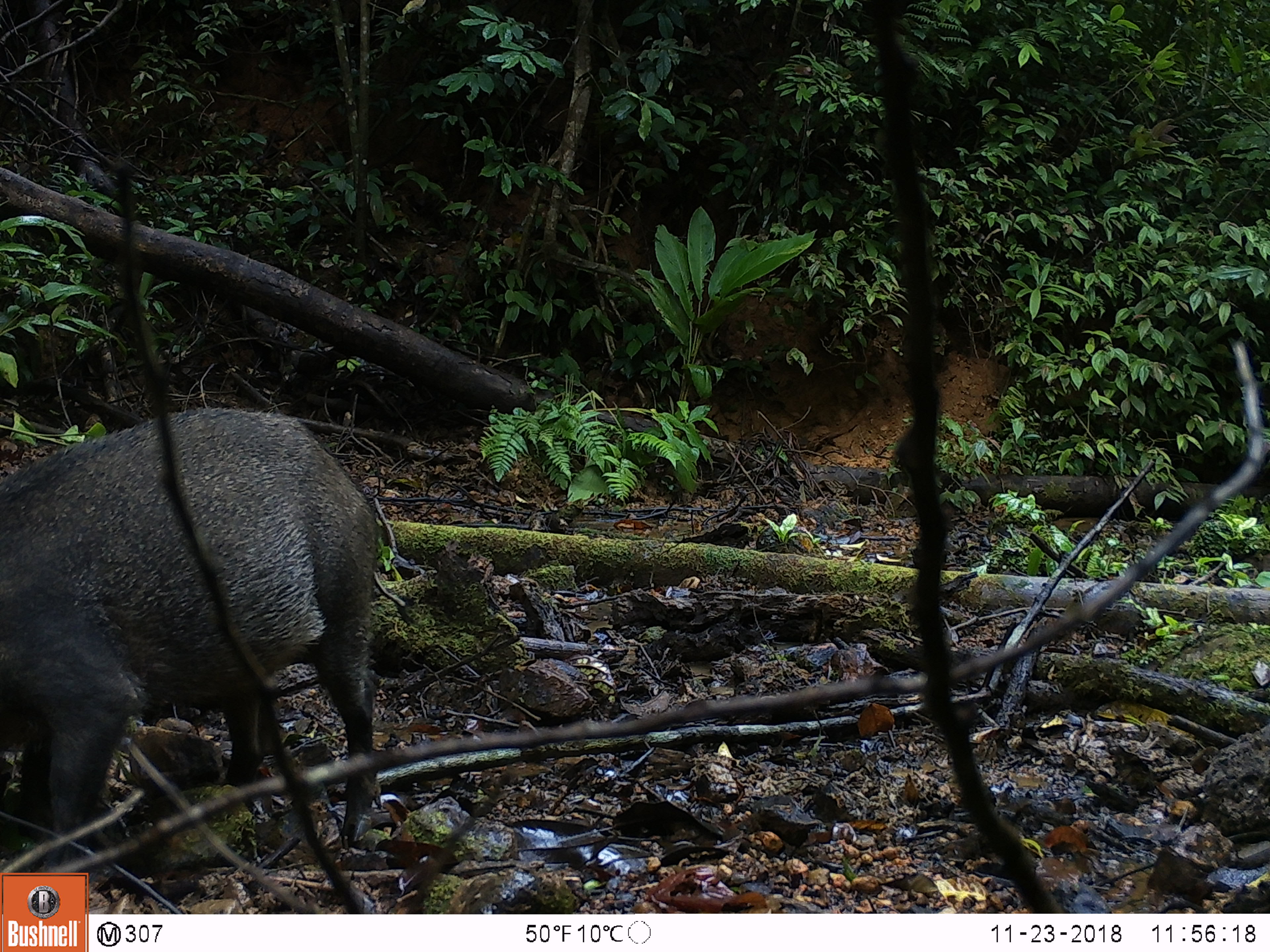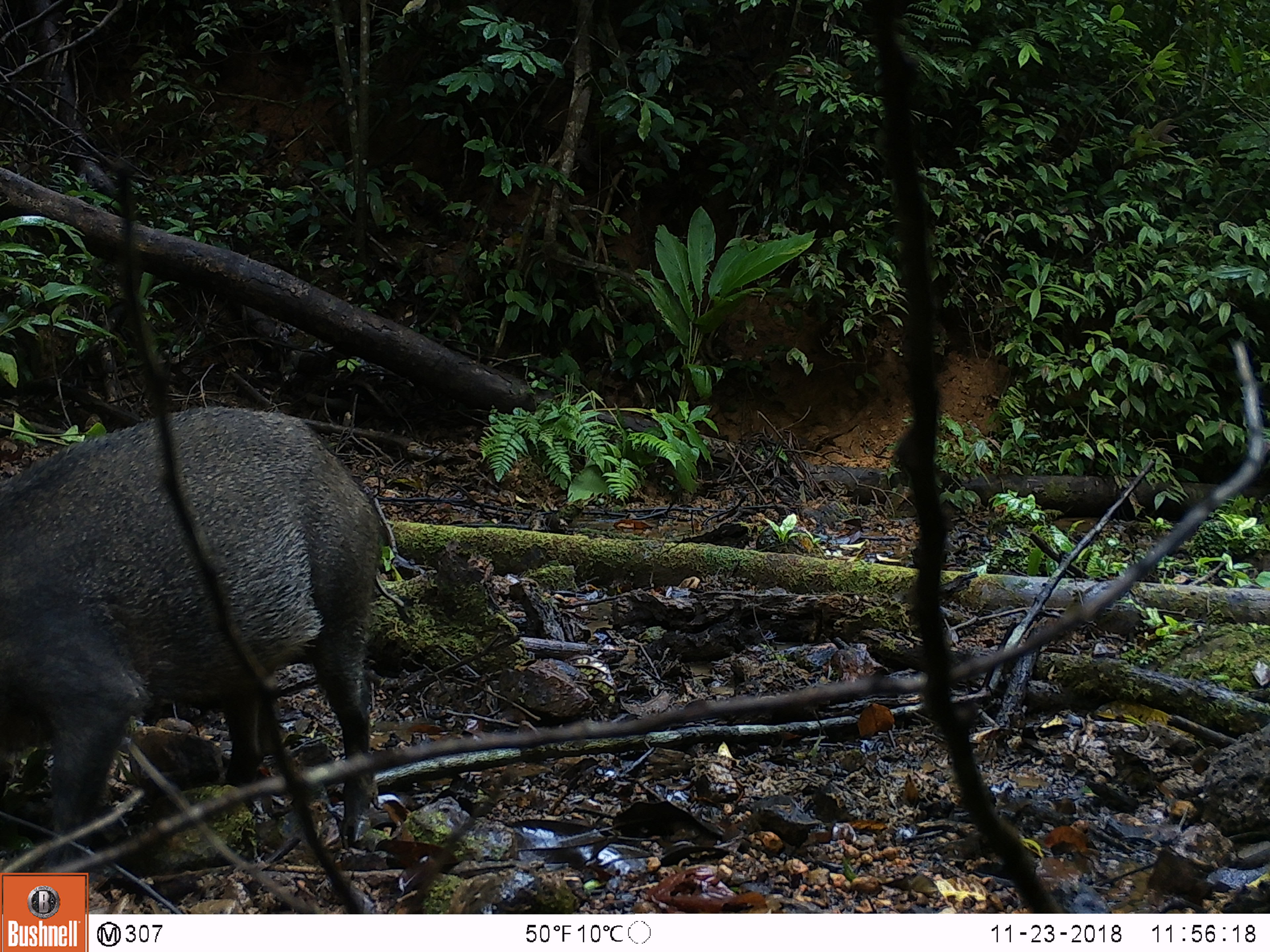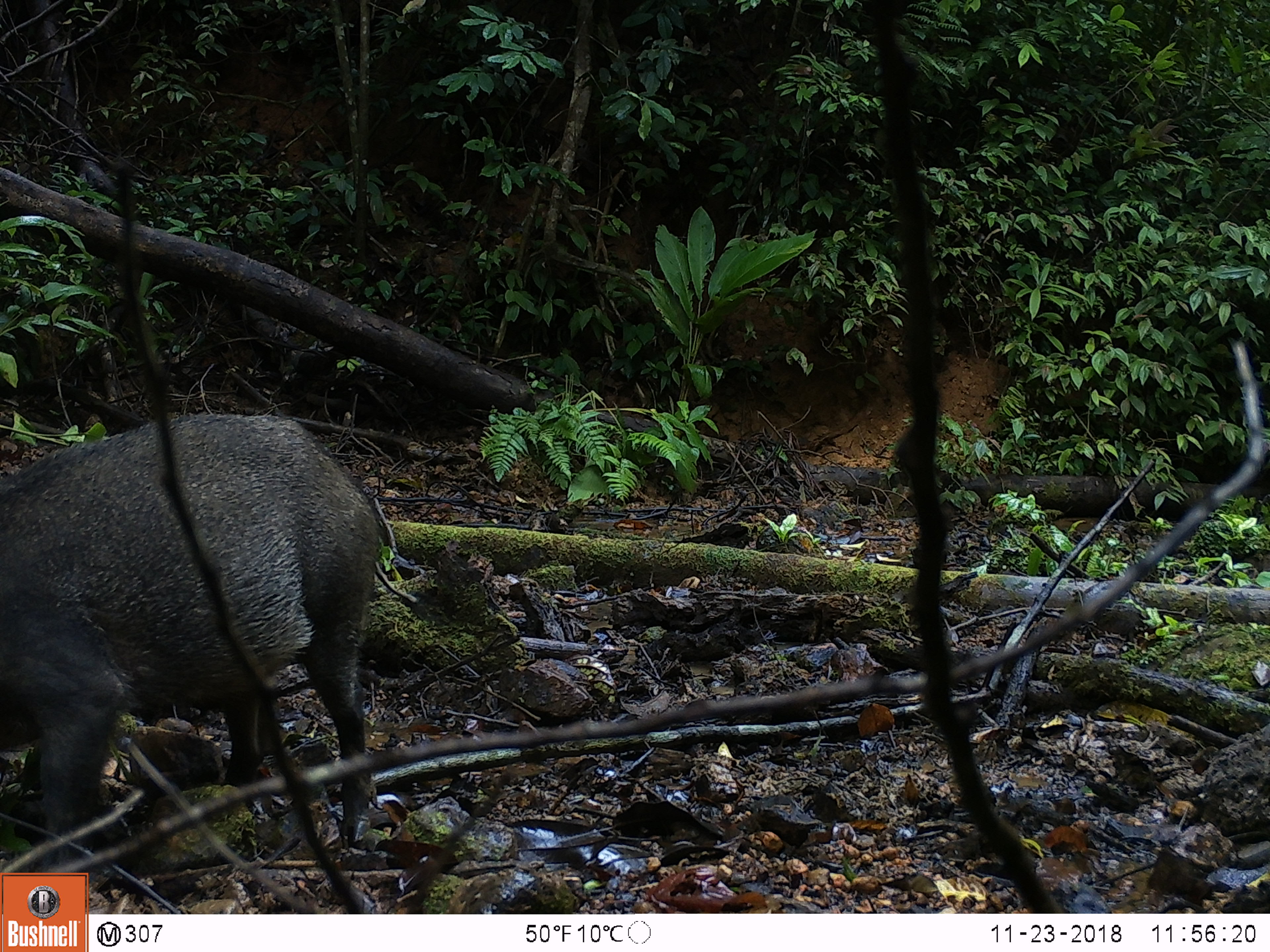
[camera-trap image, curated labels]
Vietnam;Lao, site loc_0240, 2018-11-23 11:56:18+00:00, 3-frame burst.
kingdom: Animalia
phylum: Chordata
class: Mammalia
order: Artiodactyla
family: Suidae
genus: Sus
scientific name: Sus scrofa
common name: eurasian wild pig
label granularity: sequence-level